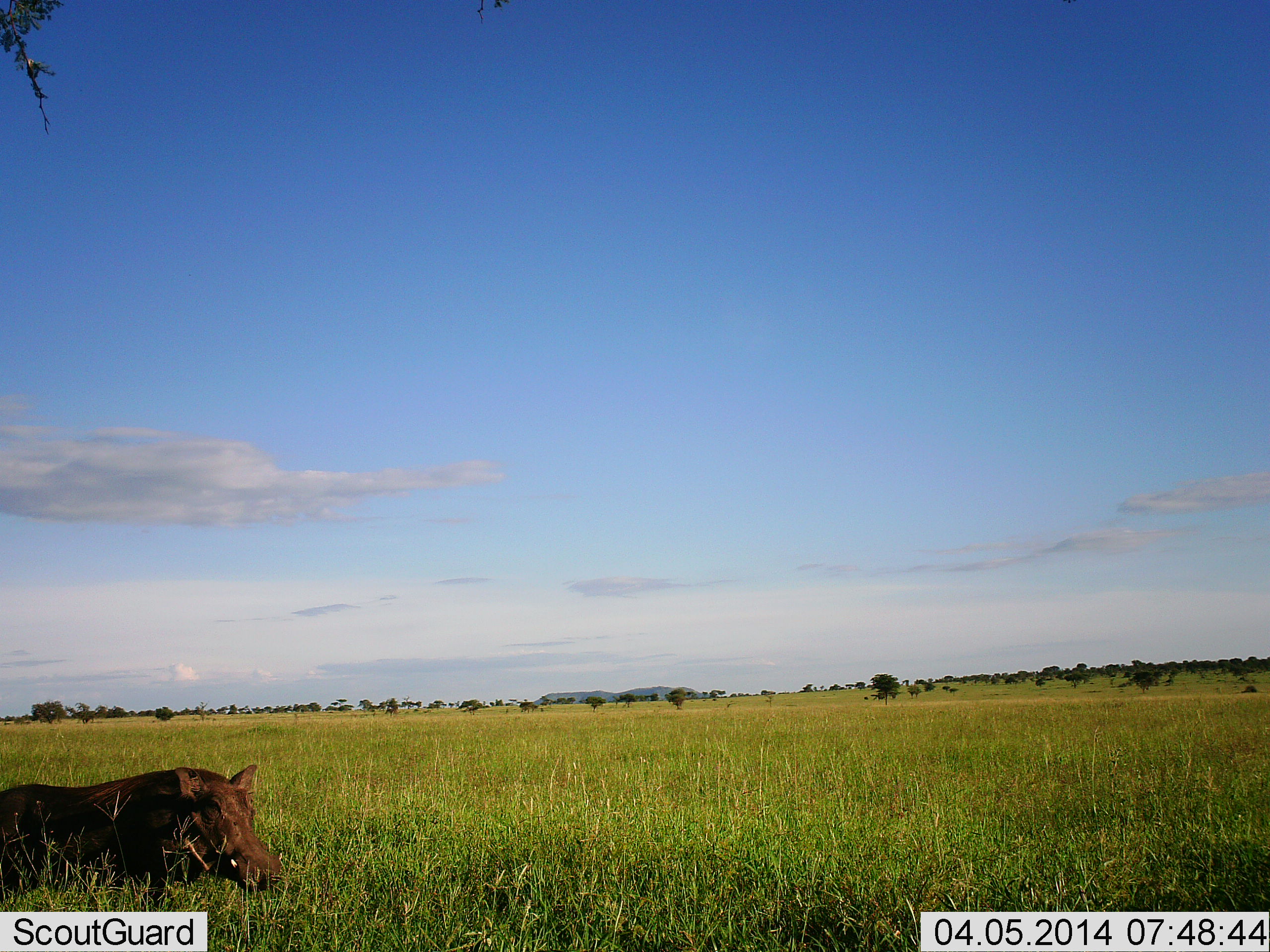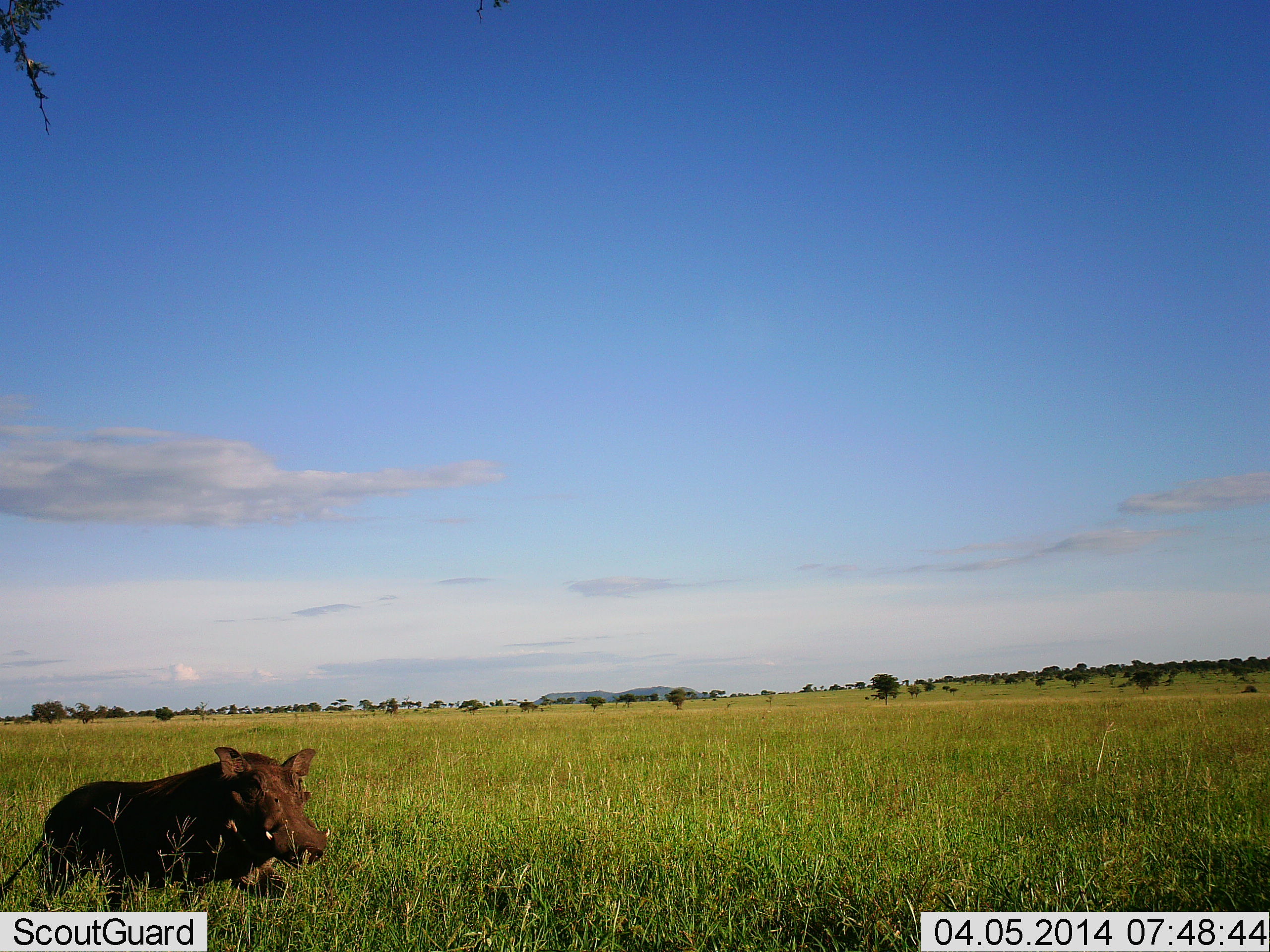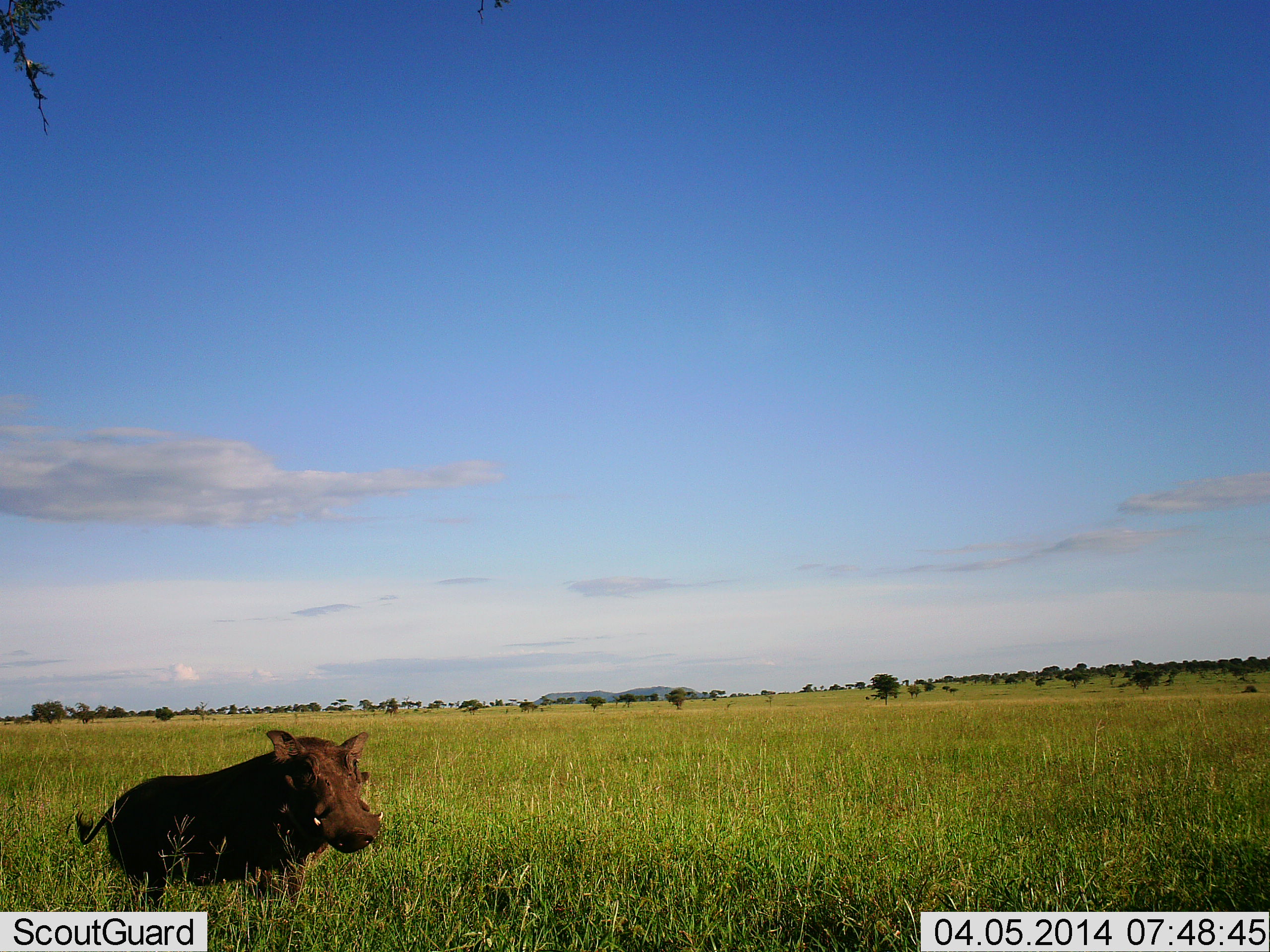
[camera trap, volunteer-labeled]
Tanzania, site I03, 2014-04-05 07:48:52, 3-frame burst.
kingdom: Animalia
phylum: Chordata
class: Mammalia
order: Artiodactyla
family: Suidae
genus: Phacochoerus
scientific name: Phacochoerus africanus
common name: warthog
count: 1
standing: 0%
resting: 0%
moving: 100%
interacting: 0%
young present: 0%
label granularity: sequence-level